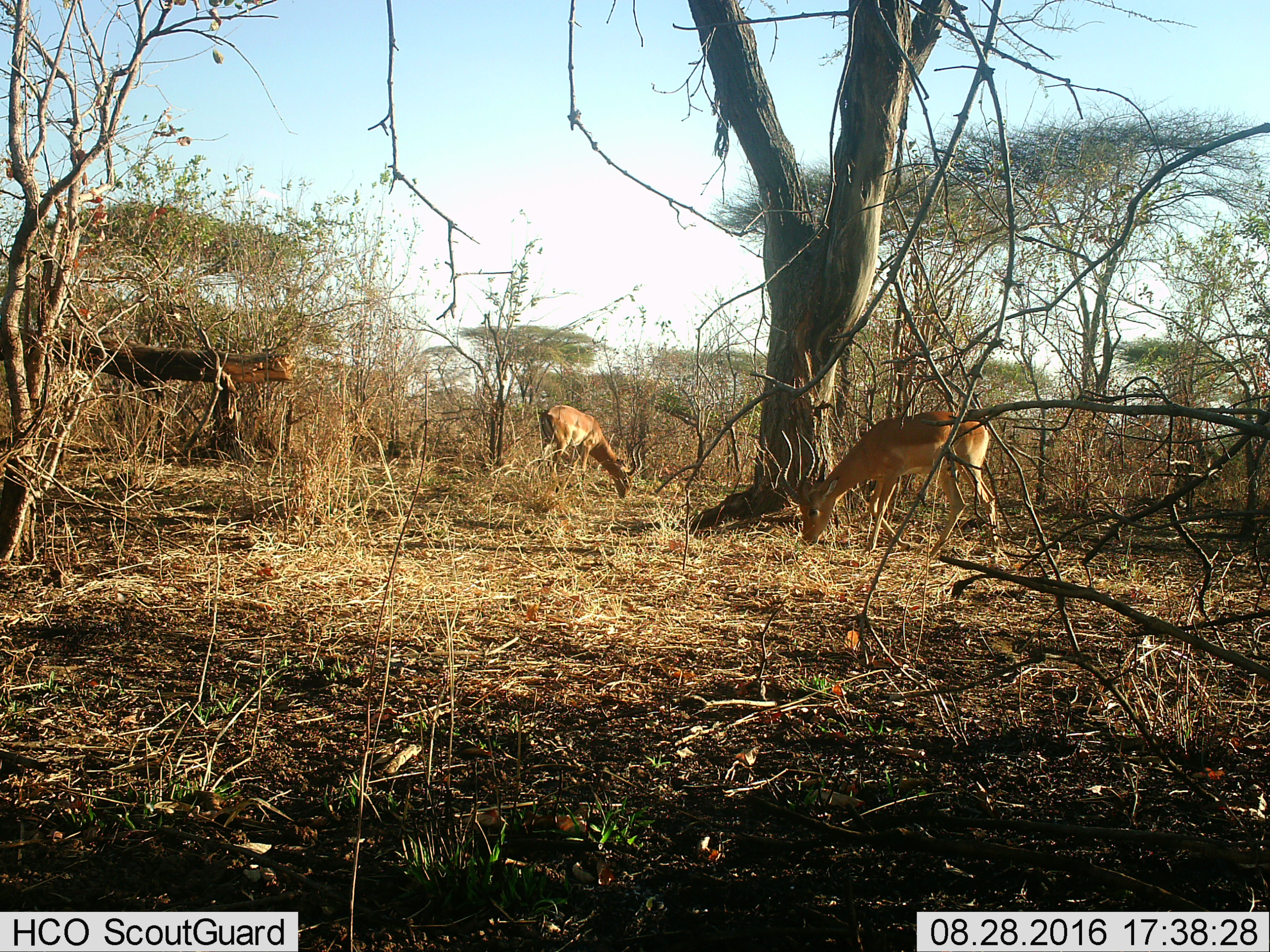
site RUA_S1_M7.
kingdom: Animalia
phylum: Chordata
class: Mammalia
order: Artiodactyla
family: Bovidae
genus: Aepyceros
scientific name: Aepyceros melampus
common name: impala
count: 2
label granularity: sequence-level